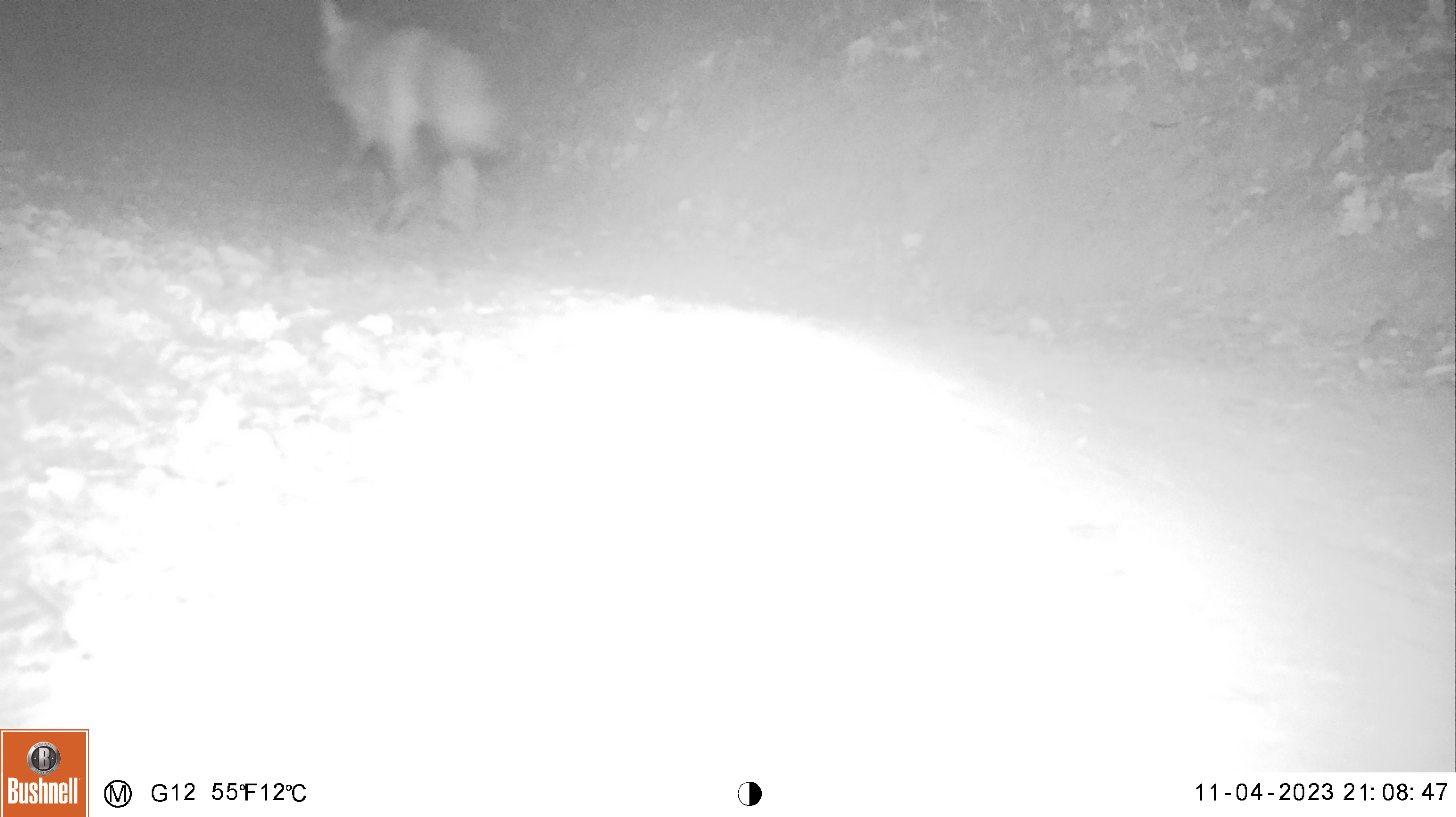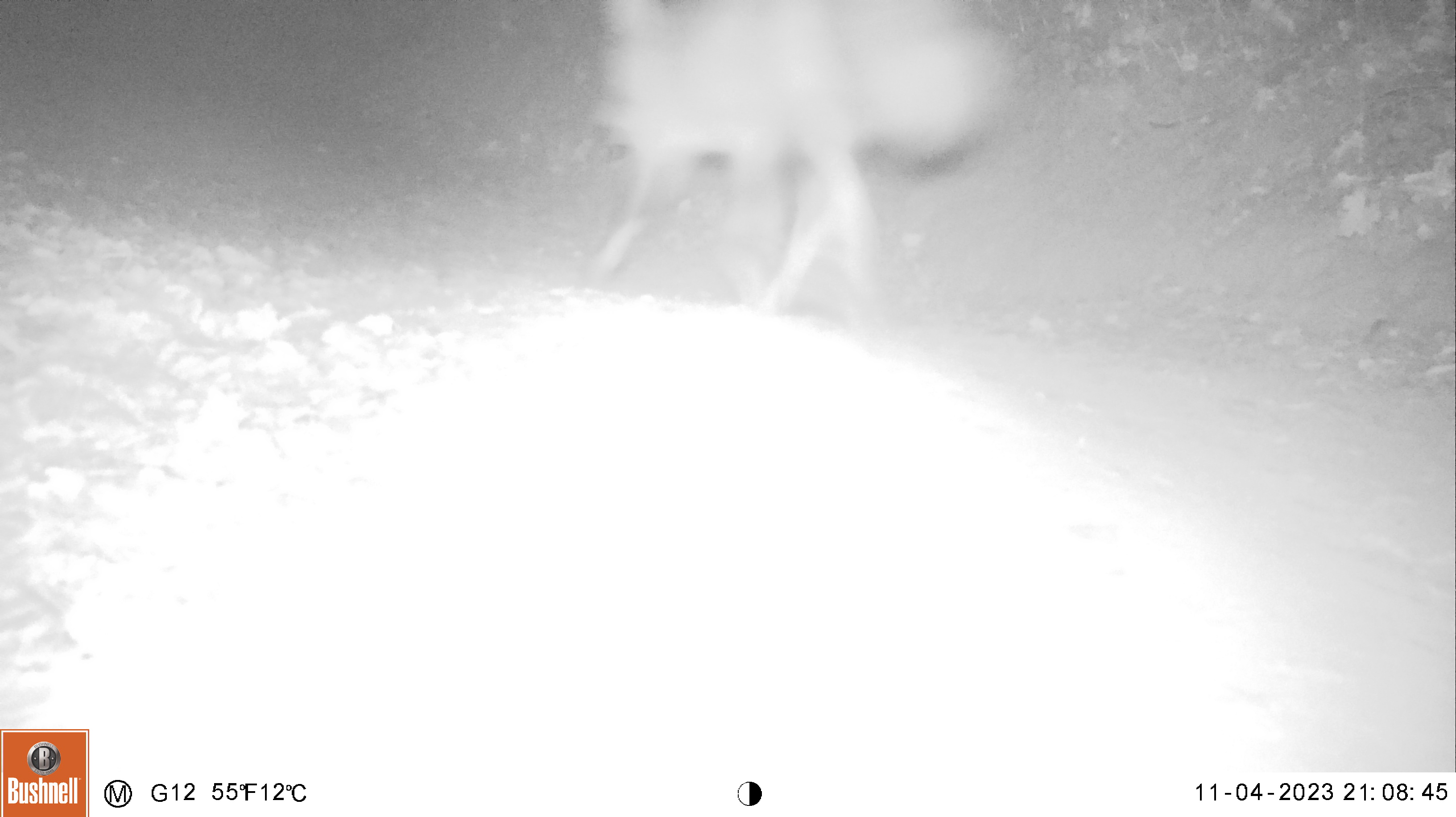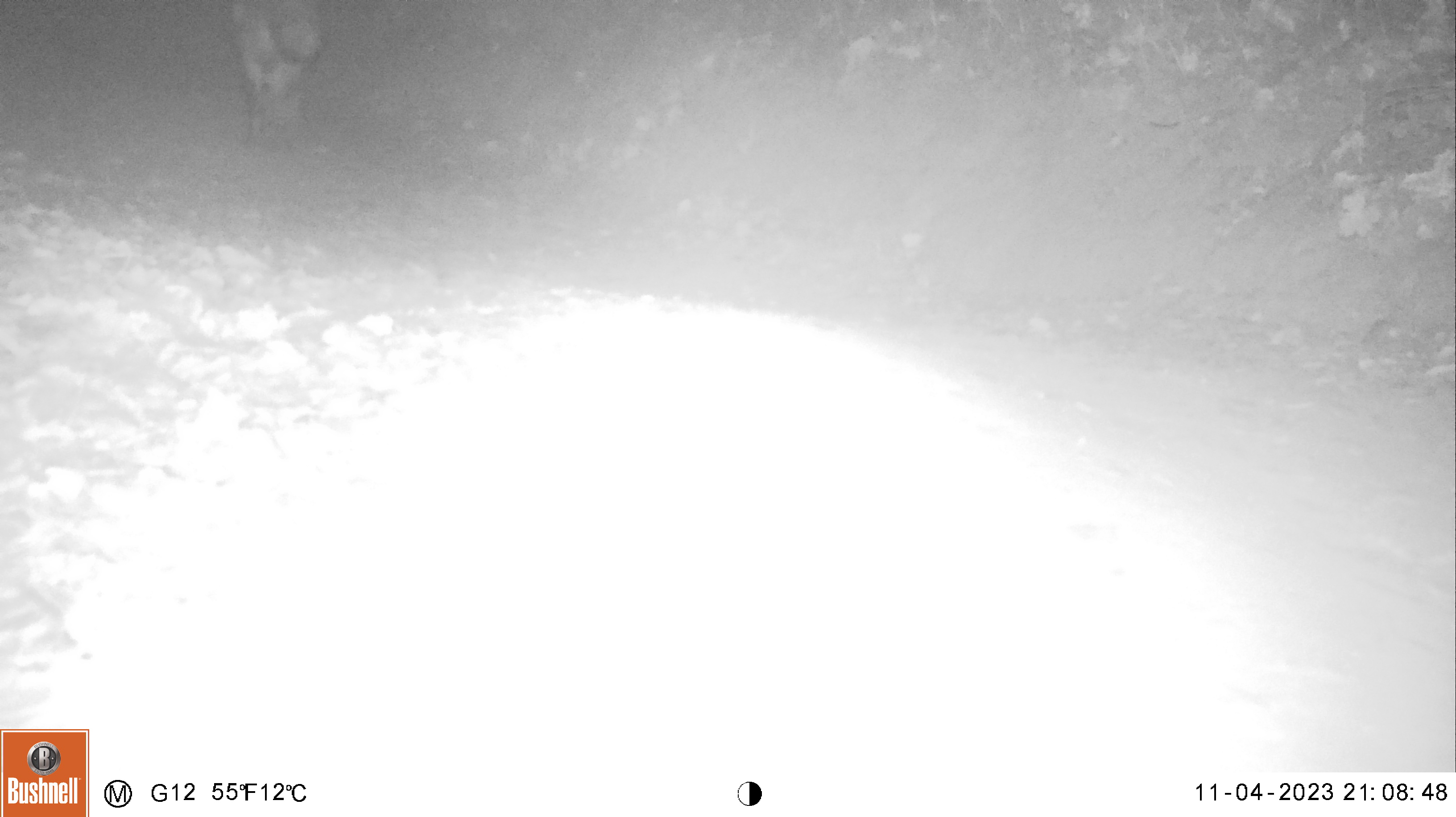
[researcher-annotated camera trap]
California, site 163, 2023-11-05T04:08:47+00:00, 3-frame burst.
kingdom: Animalia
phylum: Chordata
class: Mammalia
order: Carnivora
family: Canidae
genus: Urocyon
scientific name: Urocyon cinereoargenteus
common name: gray fox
Gray fox (Urocyon cinereoargenteus).